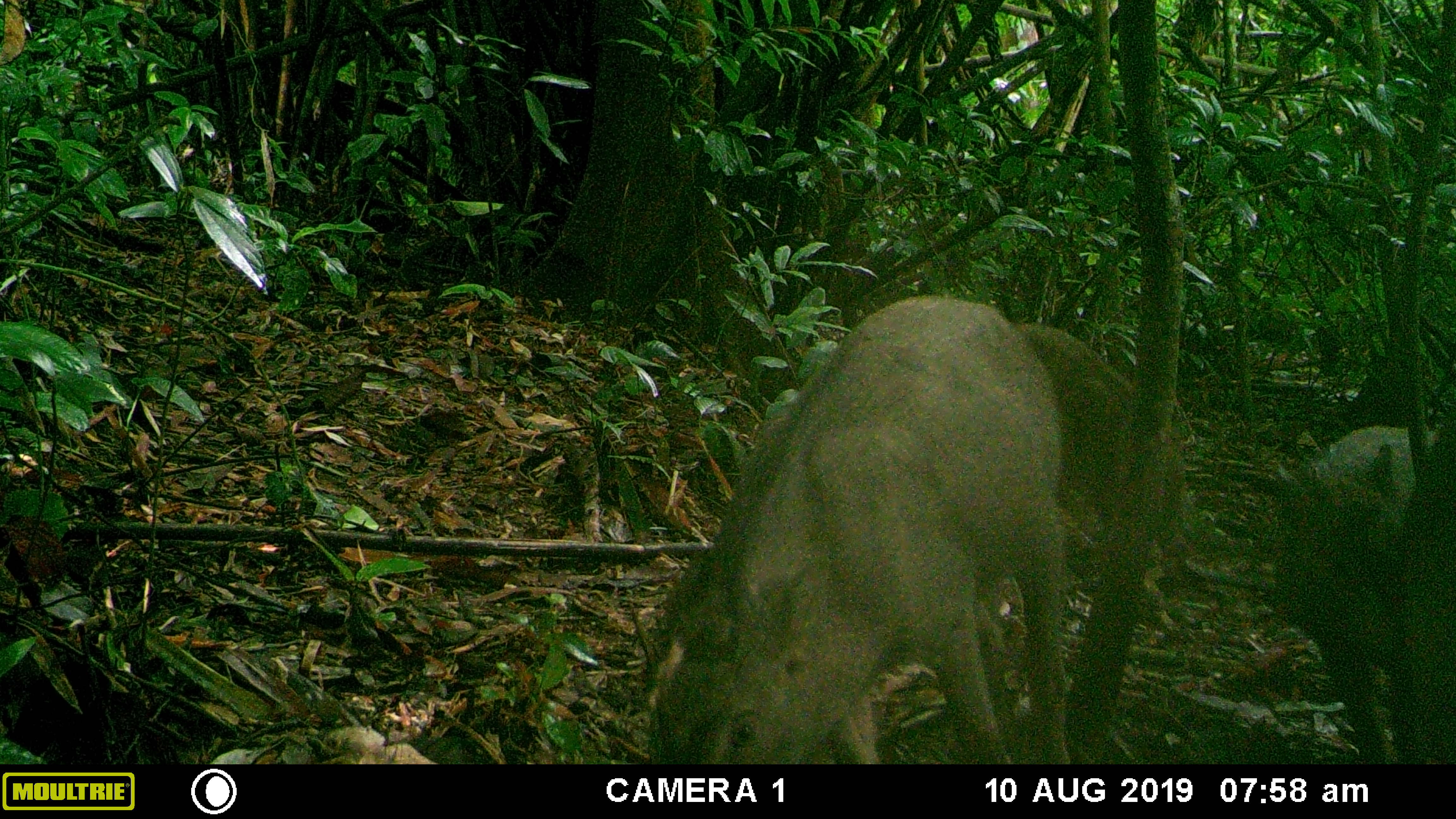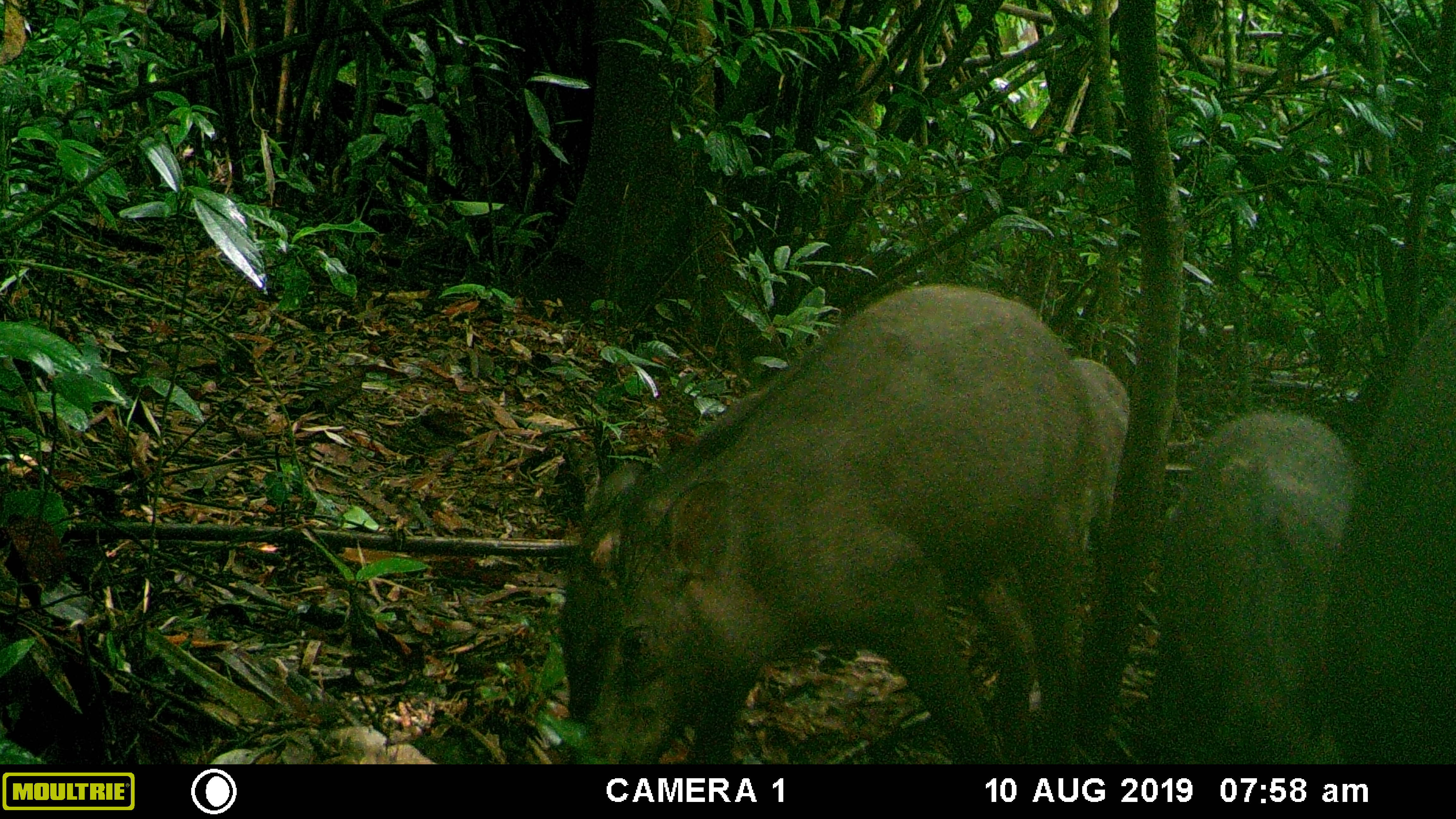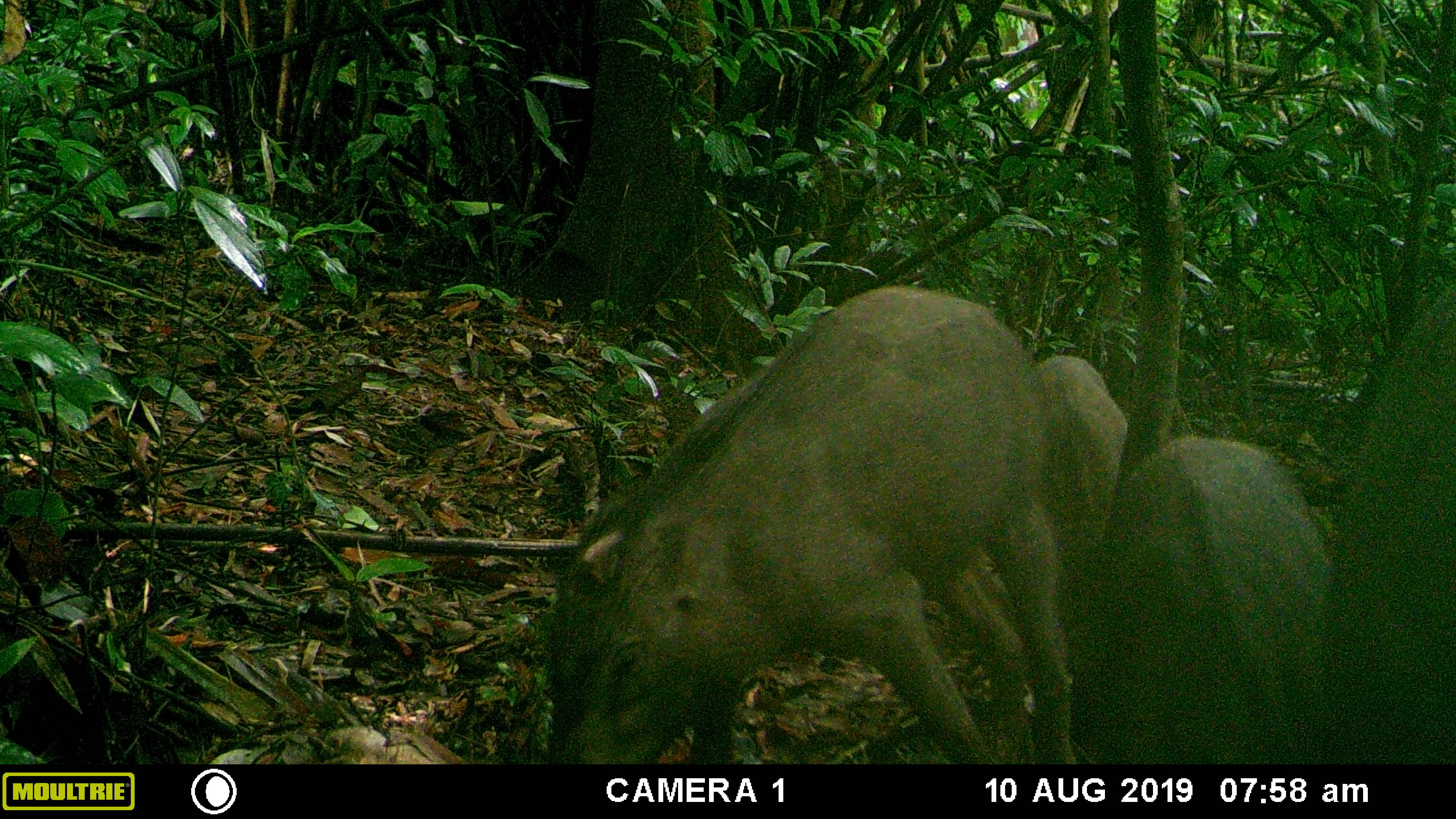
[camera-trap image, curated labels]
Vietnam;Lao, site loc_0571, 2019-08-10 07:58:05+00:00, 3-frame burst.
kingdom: Animalia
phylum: Chordata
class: Mammalia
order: Artiodactyla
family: Suidae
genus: Sus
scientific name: Sus scrofa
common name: eurasian wild pig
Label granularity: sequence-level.